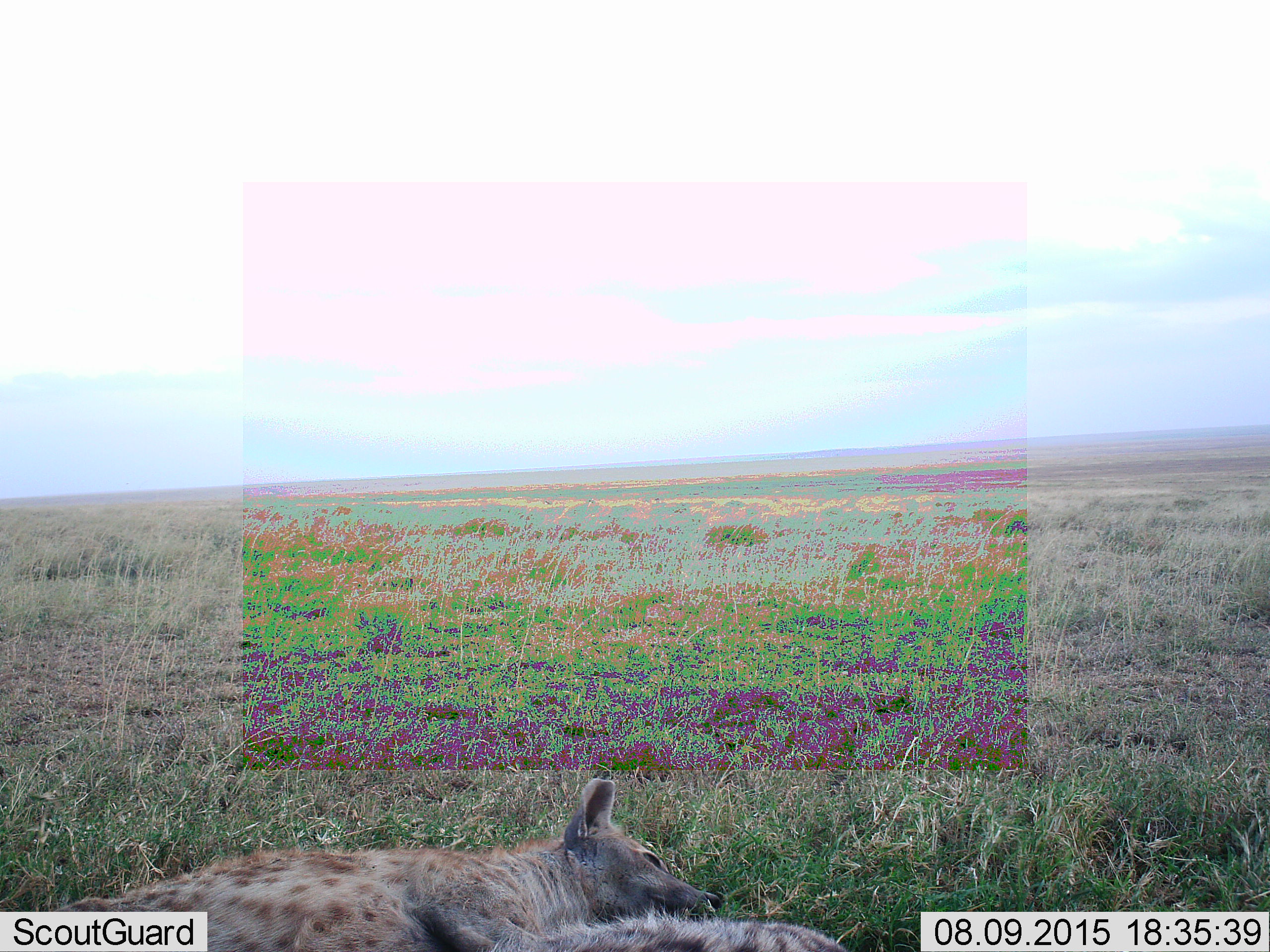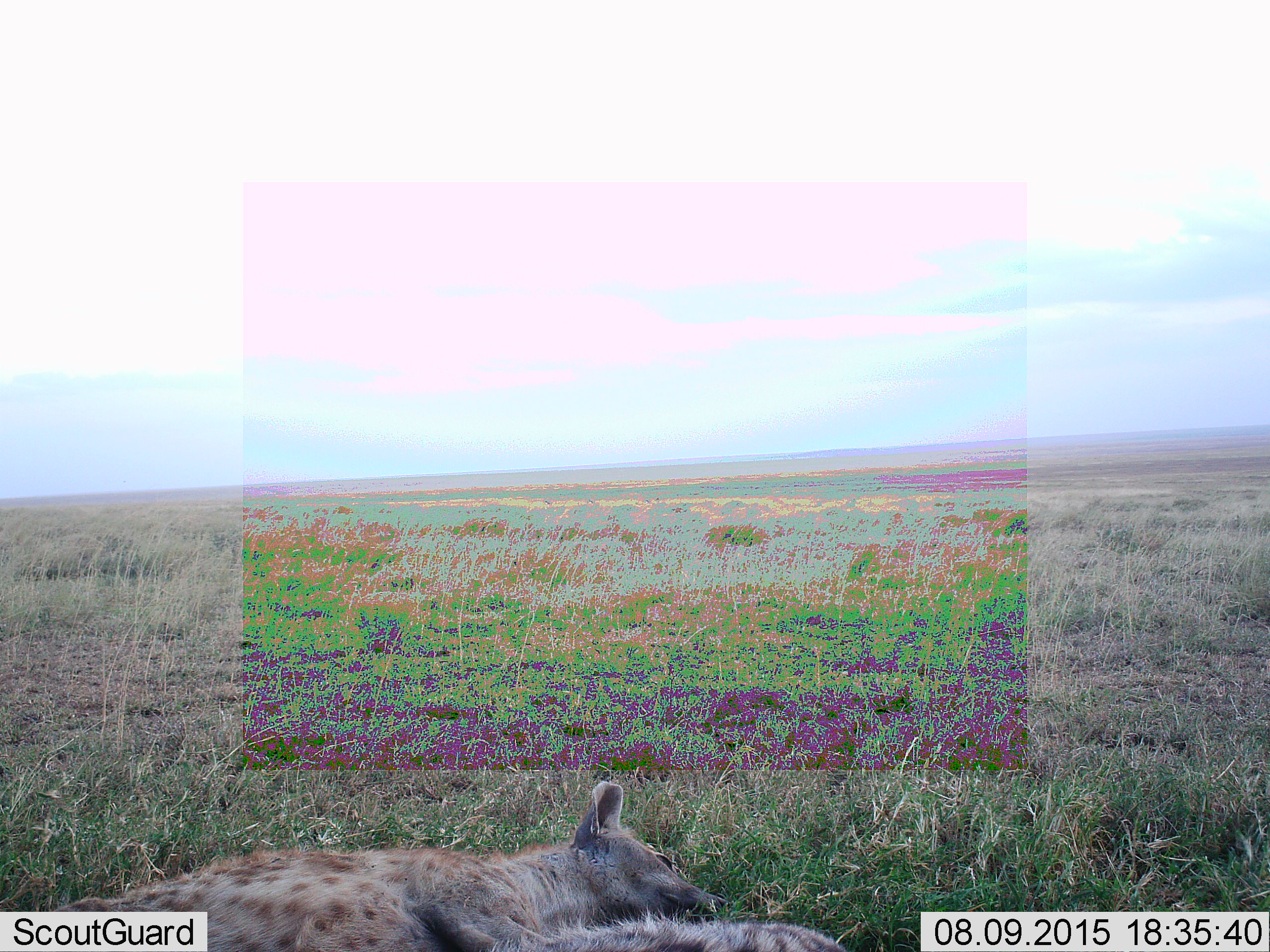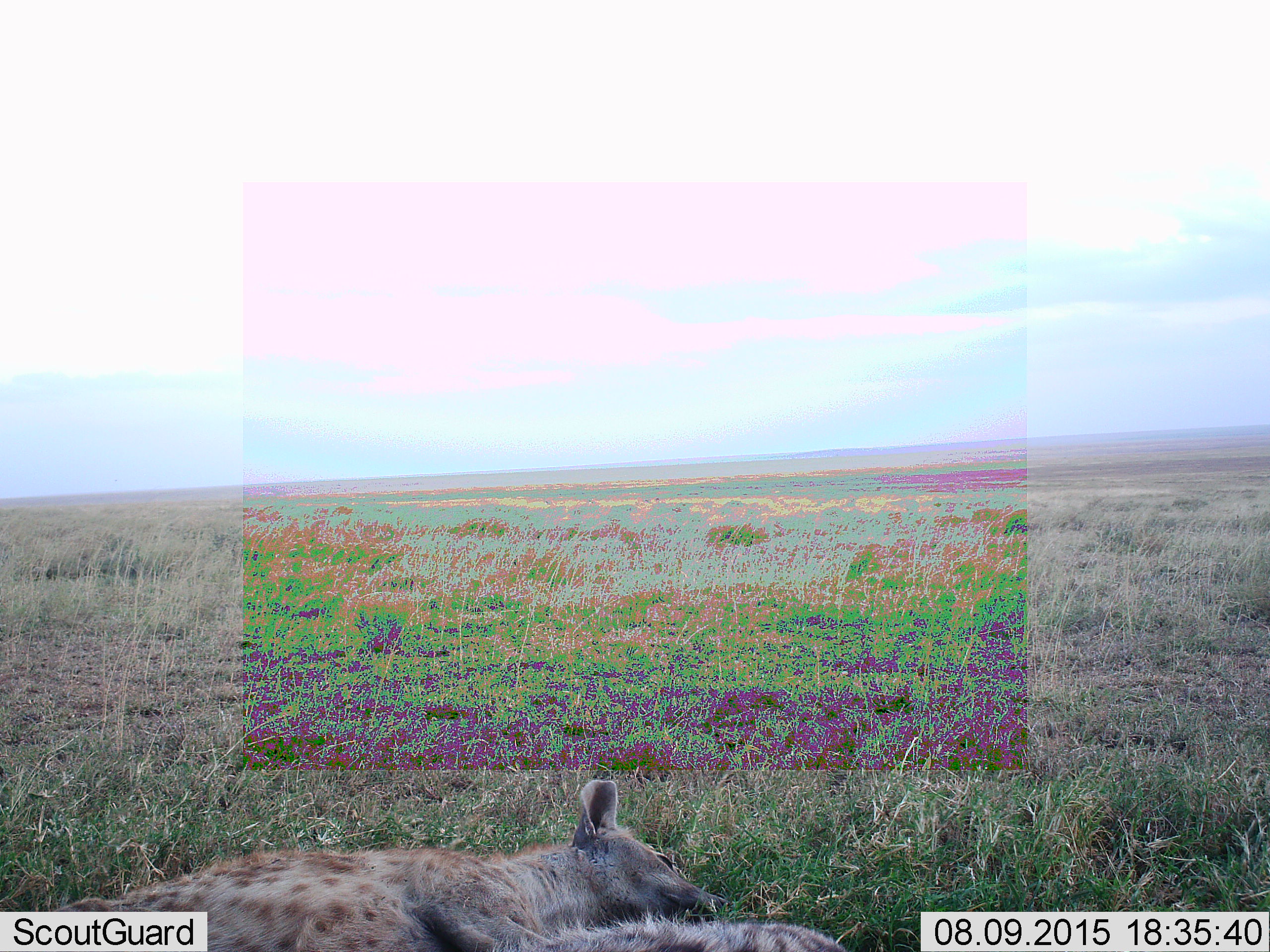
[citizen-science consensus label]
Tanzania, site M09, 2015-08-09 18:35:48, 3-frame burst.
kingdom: Animalia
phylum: Chordata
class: Mammalia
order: Carnivora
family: Hyaenidae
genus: Crocuta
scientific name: Crocuta crocuta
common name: spotted hyena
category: hyenaspotted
Hyenaspotted (spotted hyena) (Crocuta crocuta), count 2. Behavior (volunteer vote fractions): standing 0%, resting 100%, moving 0%, interacting 0%. Young present (vote fraction): 0%. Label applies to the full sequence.